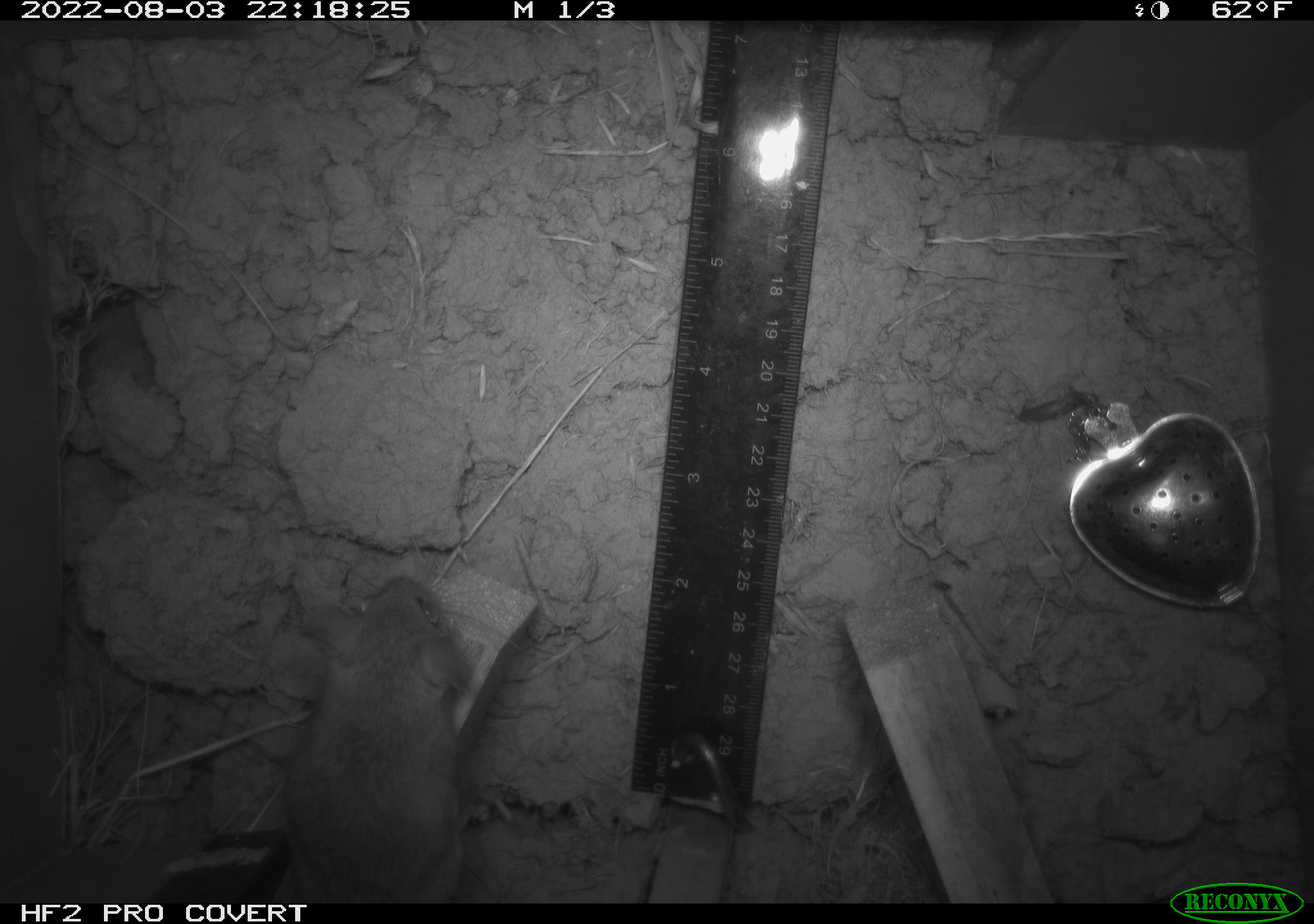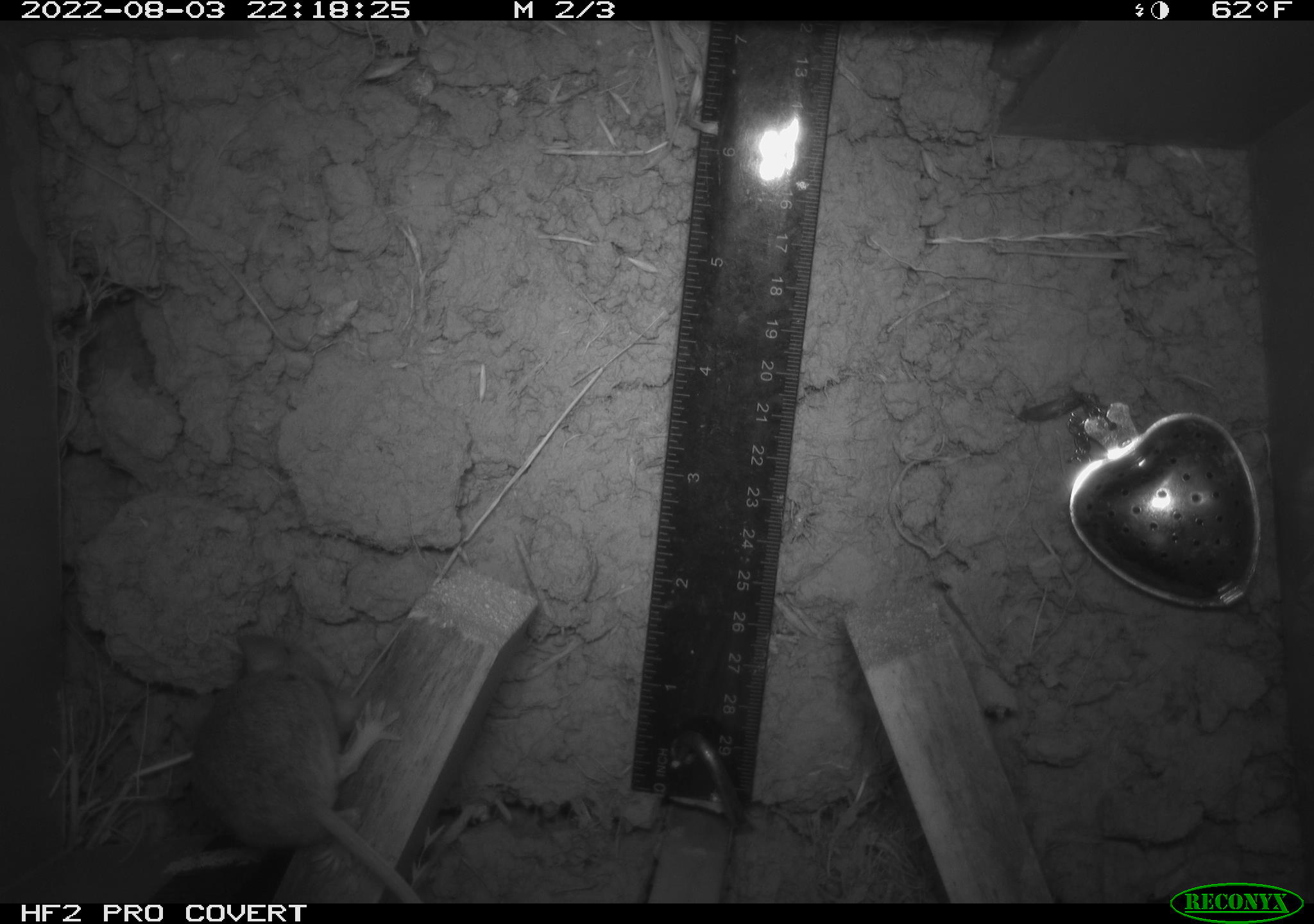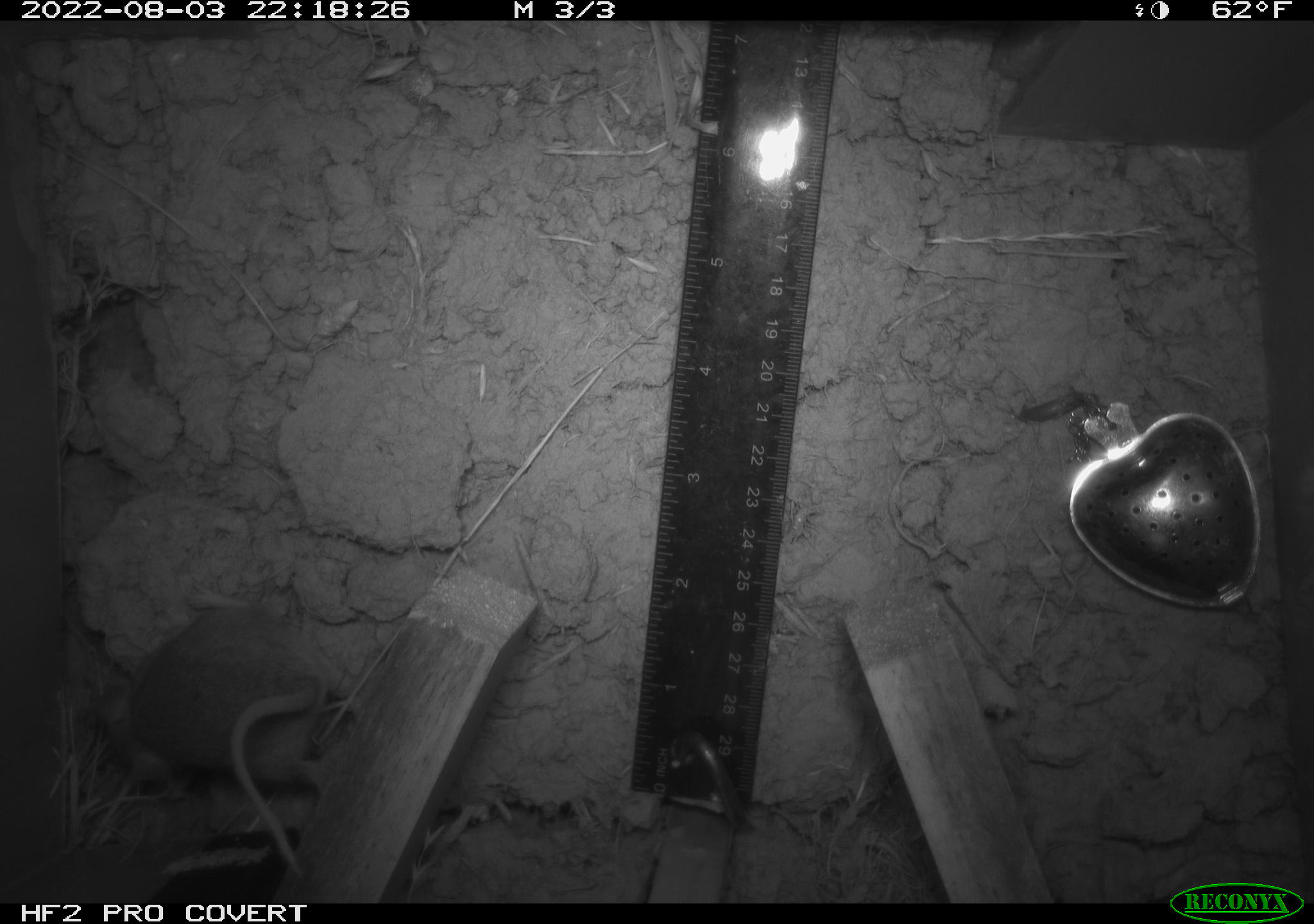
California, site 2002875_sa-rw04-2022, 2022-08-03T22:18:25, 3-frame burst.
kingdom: Animalia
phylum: Chordata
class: Mammalia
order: Rodentia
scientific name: Rodentia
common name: mouse species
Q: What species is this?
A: Mouse species (Rodentia).